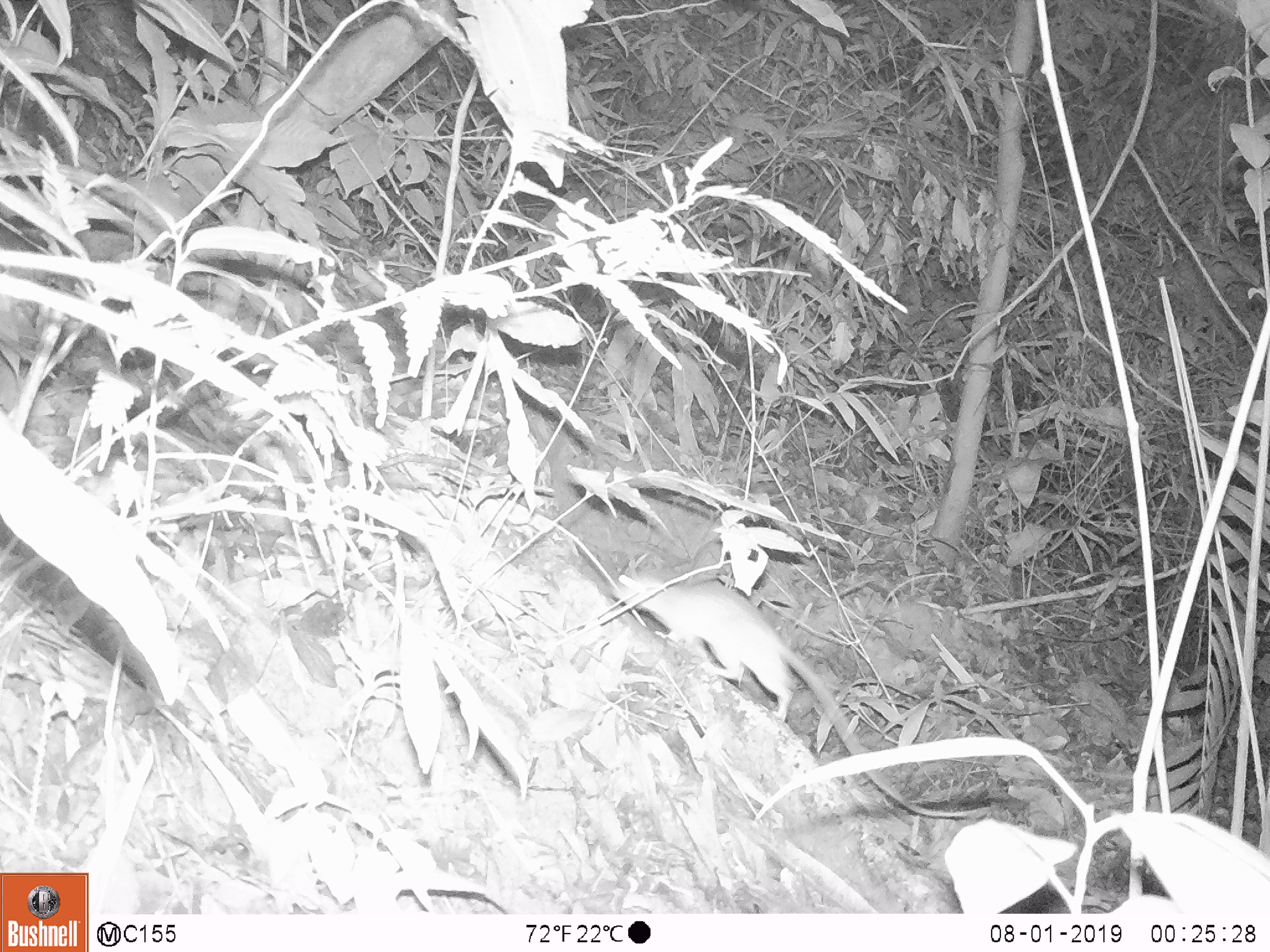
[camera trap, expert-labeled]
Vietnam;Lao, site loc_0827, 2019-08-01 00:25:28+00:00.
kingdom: Animalia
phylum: Chordata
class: Mammalia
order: Rodentia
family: Muridae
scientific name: Muridae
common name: old-world mice and rats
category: unidentified murid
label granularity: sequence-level